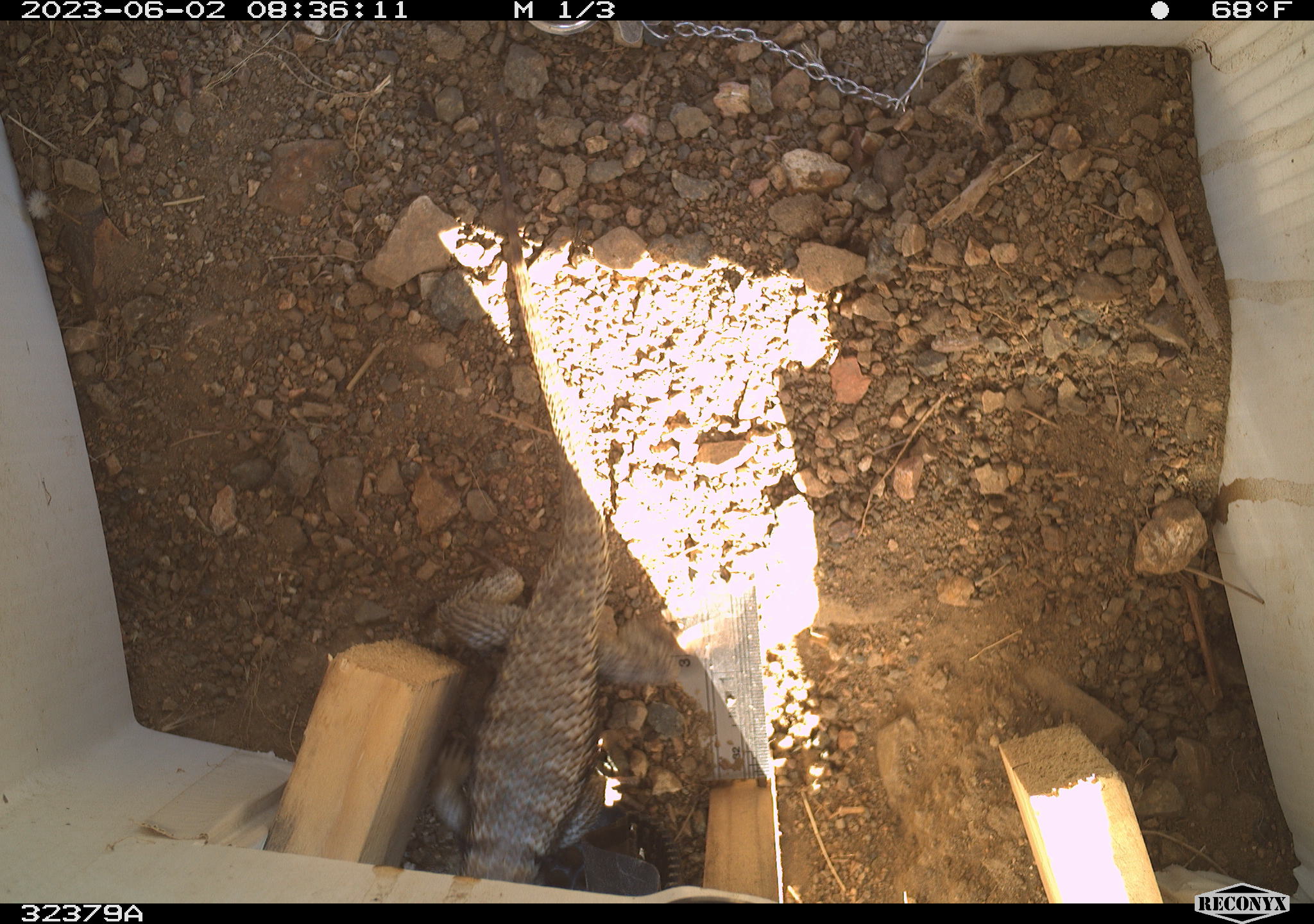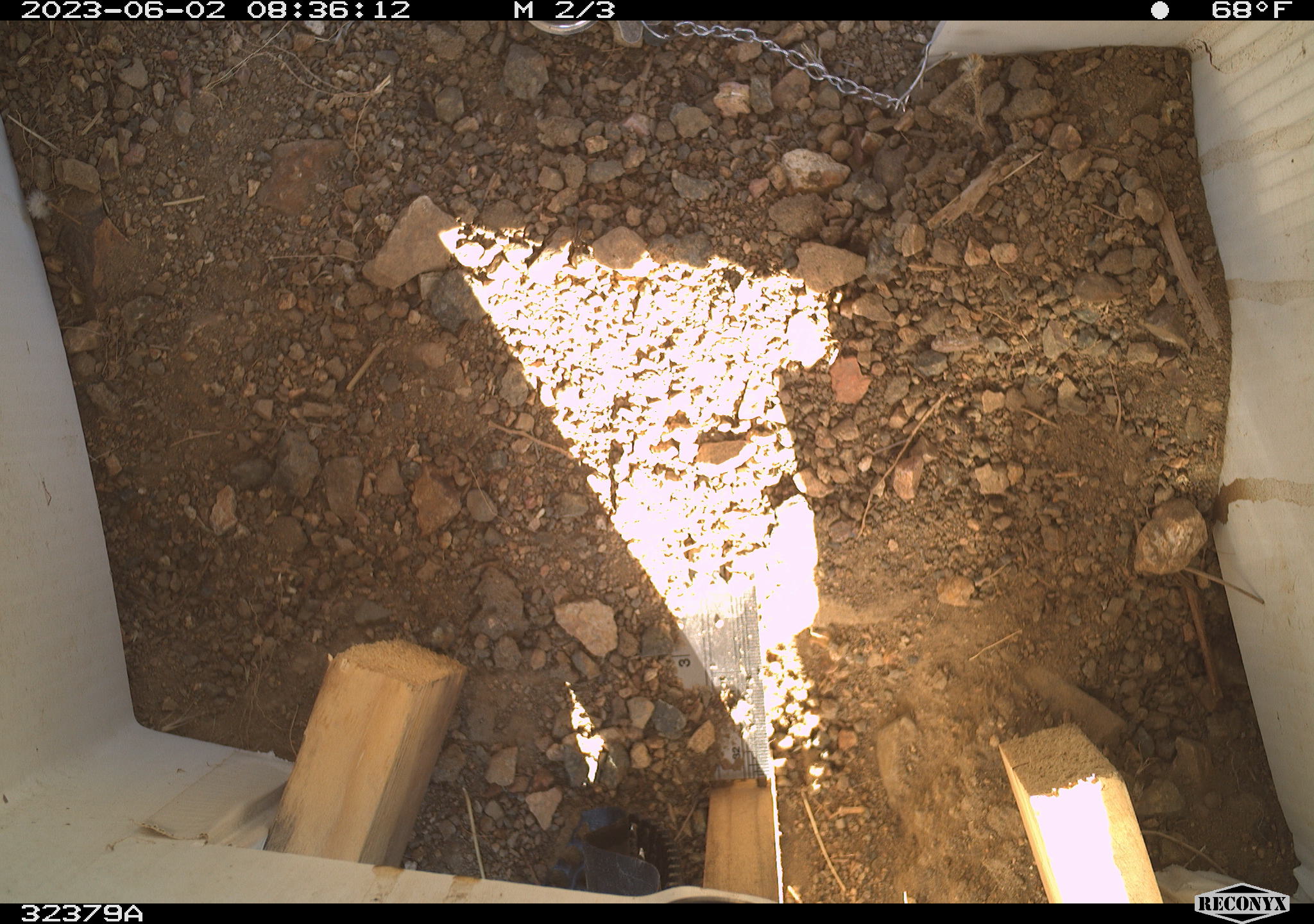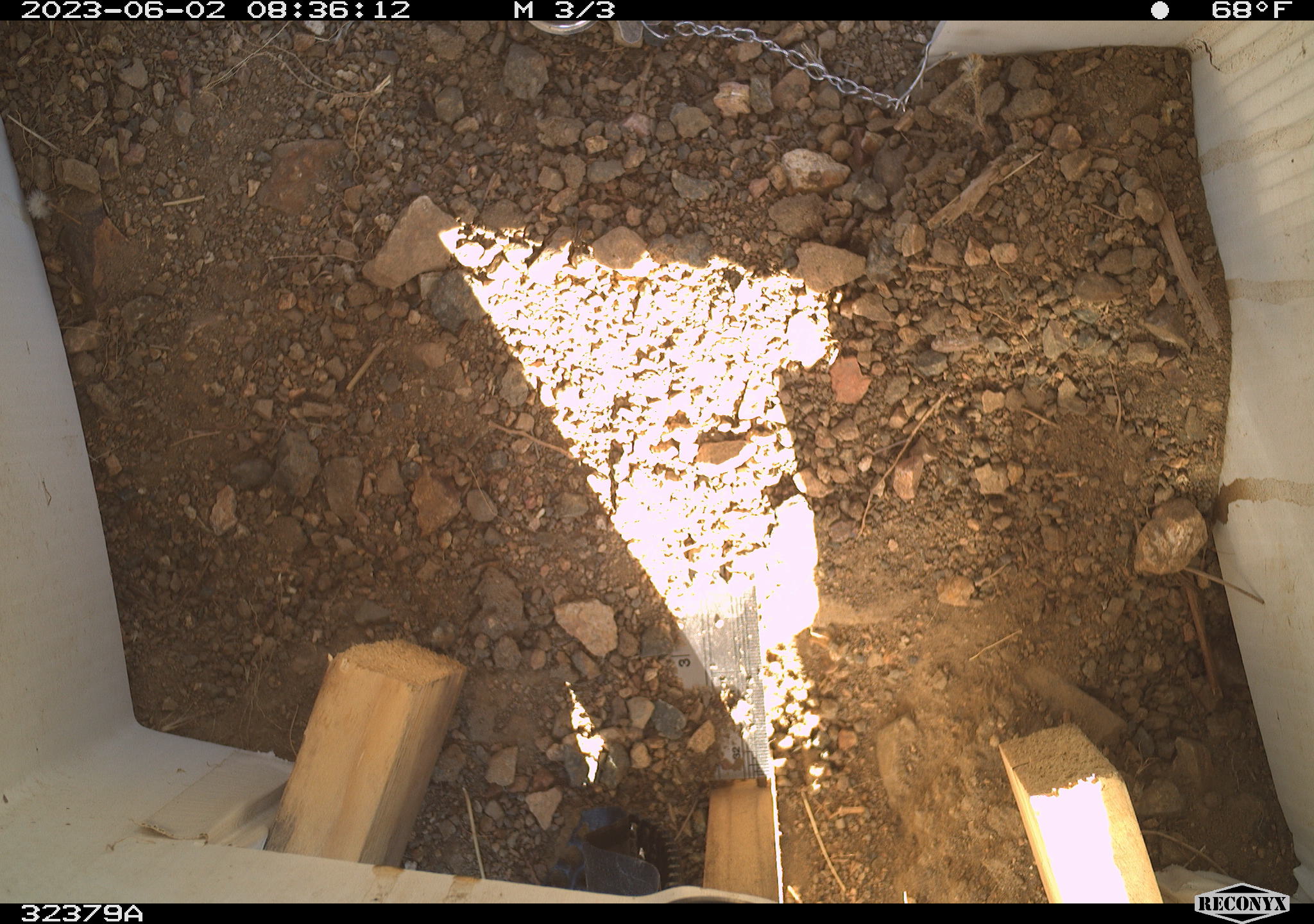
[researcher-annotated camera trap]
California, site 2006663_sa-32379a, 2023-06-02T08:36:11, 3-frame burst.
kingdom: Animalia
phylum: Chordata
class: Reptilia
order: Squamata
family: Phrynosomatidae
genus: Sceloporus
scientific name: Sceloporus uniformis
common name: yellow-backed spiny lizard